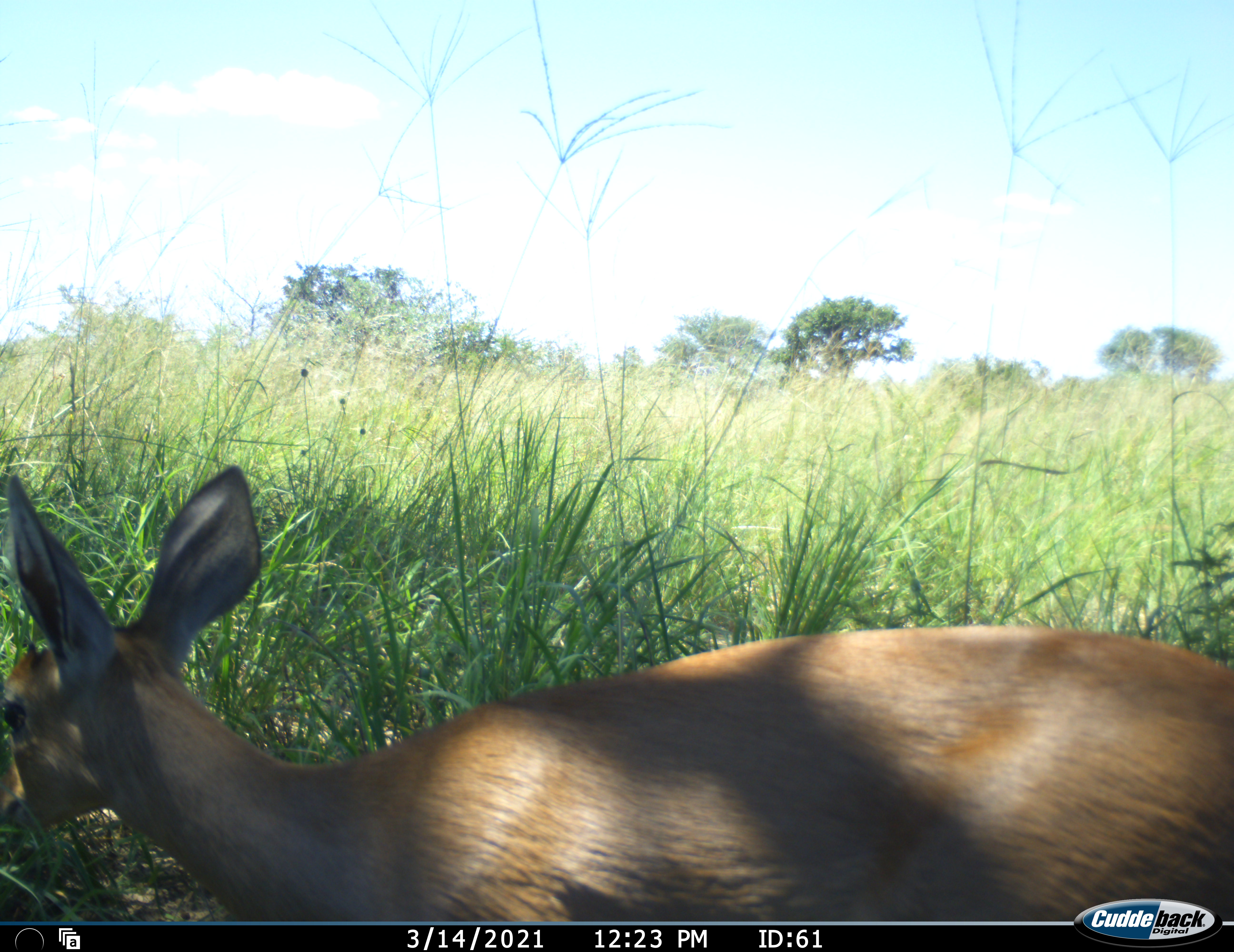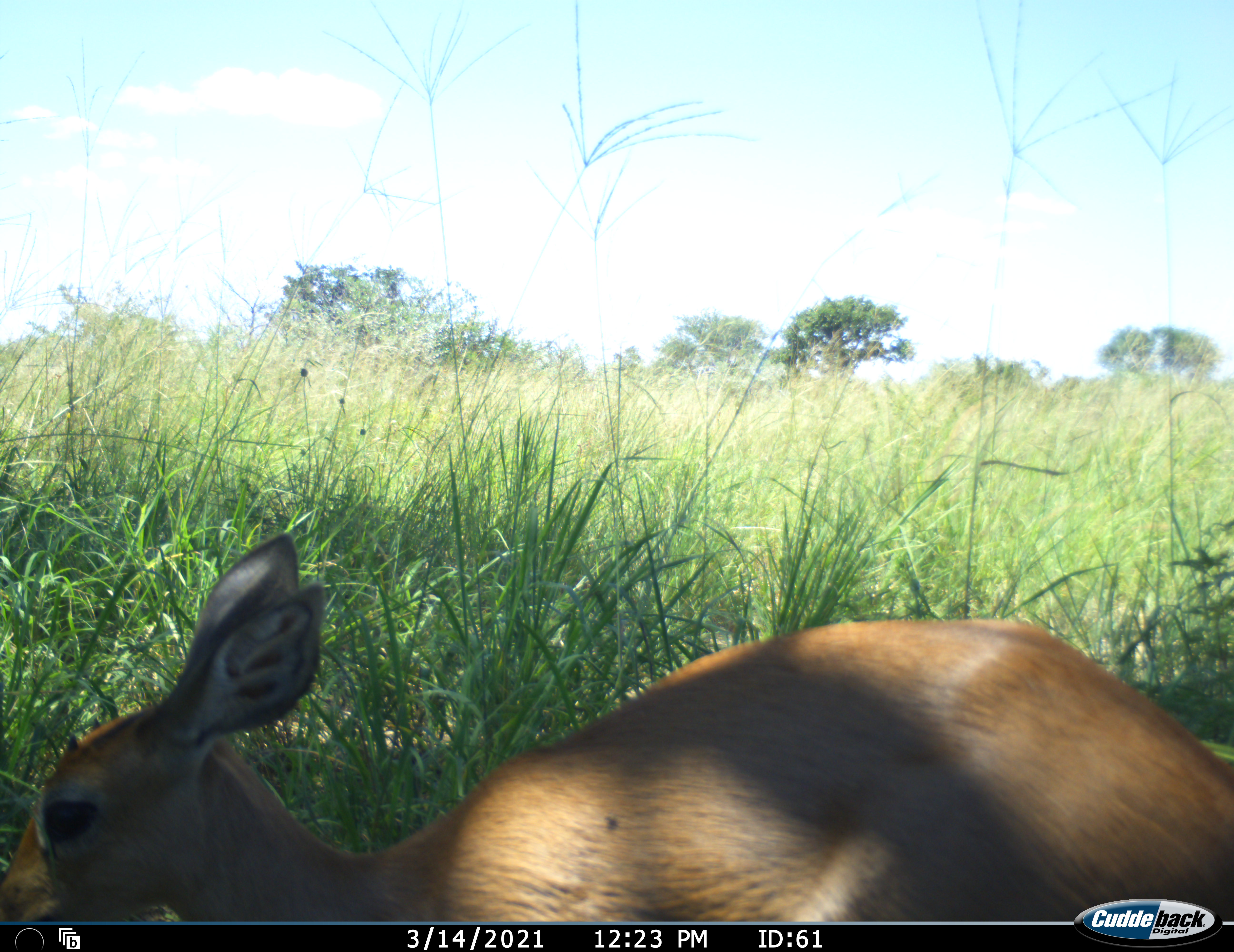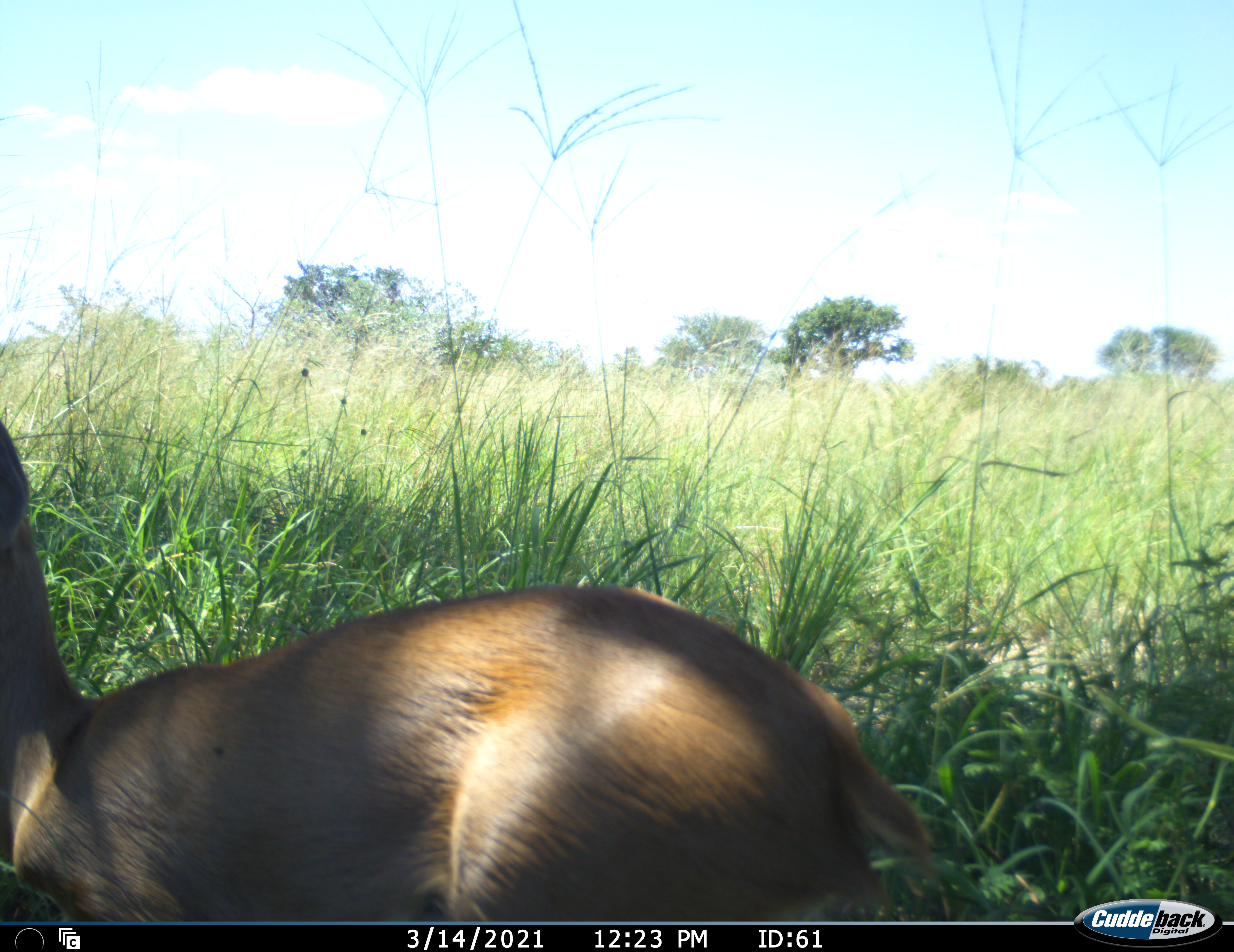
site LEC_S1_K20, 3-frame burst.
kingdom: Animalia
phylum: Chordata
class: Mammalia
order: Artiodactyla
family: Bovidae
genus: Raphicerus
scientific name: Raphicerus campestris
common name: steenbok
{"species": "steenbok (Raphicerus campestris)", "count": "1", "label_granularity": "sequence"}